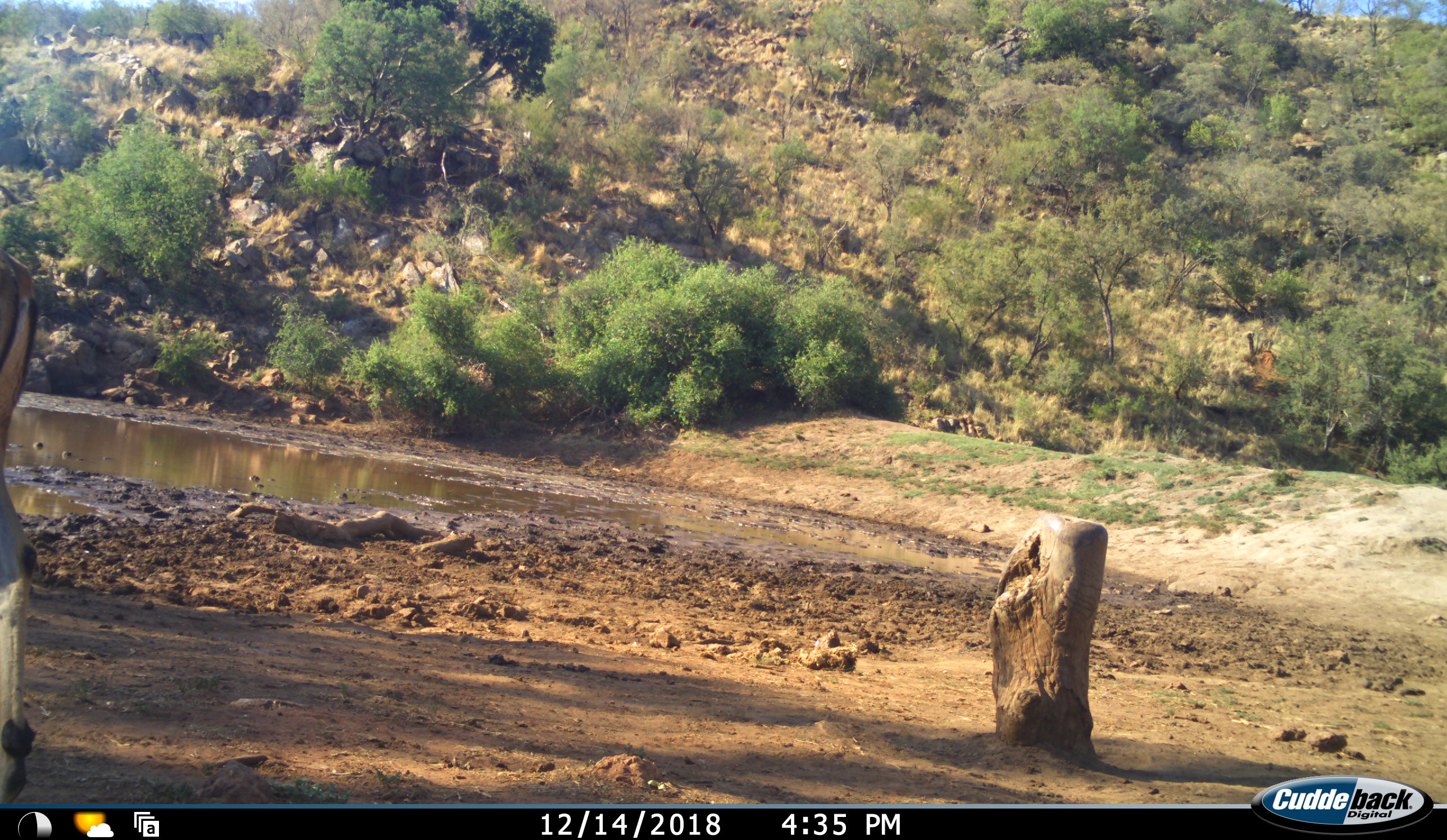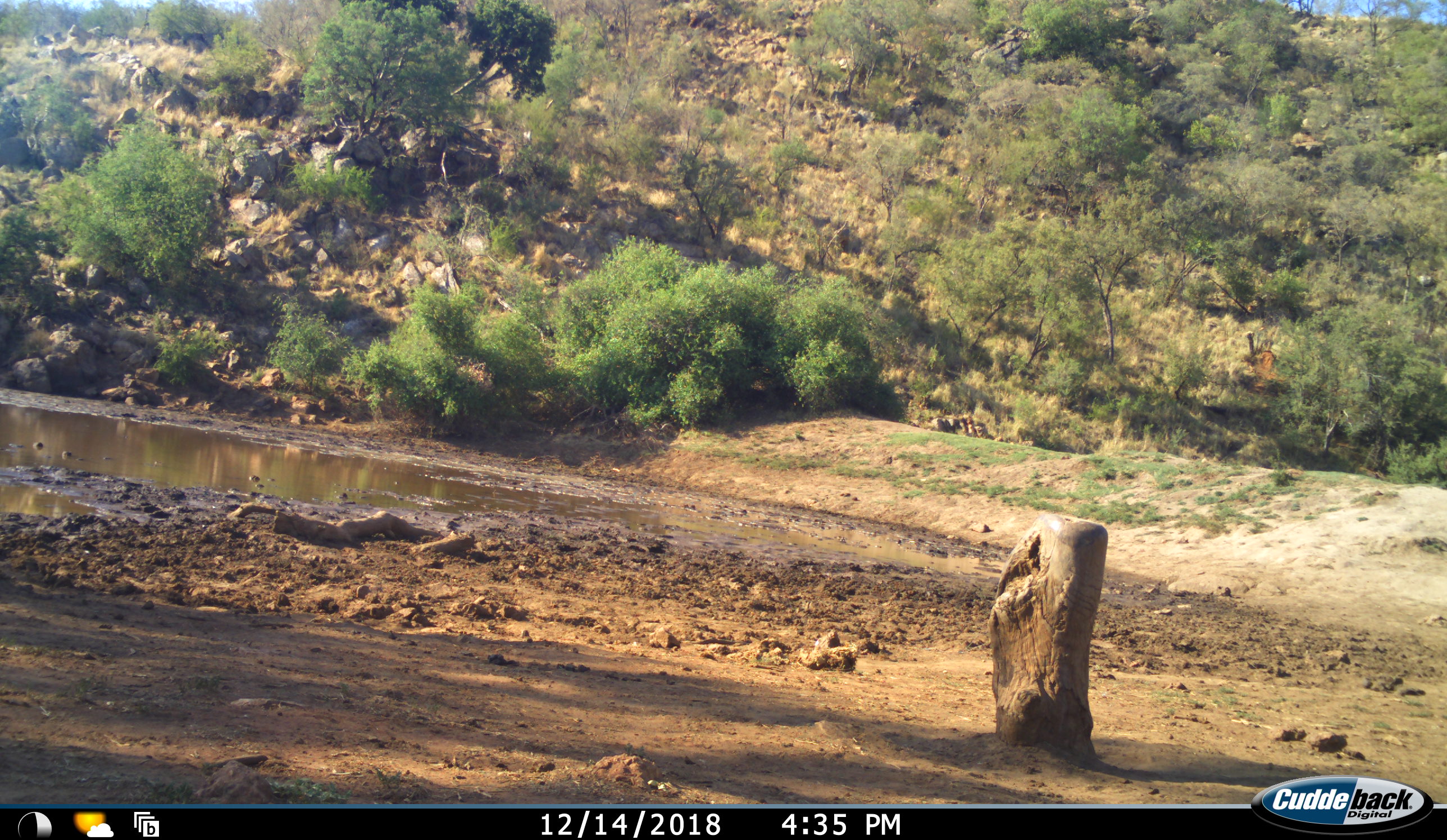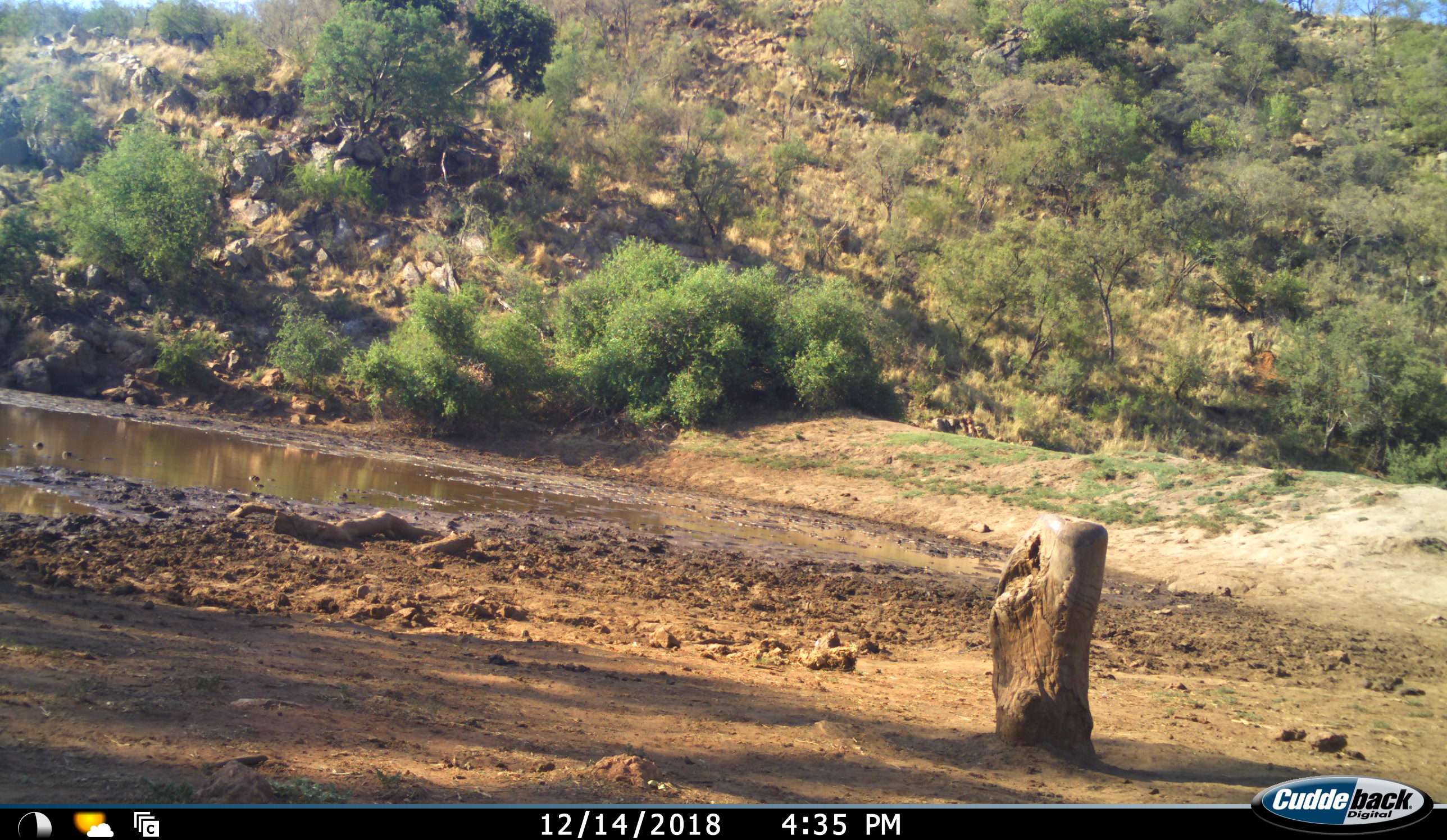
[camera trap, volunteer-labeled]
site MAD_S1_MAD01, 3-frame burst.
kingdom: Animalia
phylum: Chordata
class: Mammalia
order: Artiodactyla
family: Bovidae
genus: Aepyceros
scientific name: Aepyceros melampus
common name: impala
Impala (Aepyceros melampus), count 1. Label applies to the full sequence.